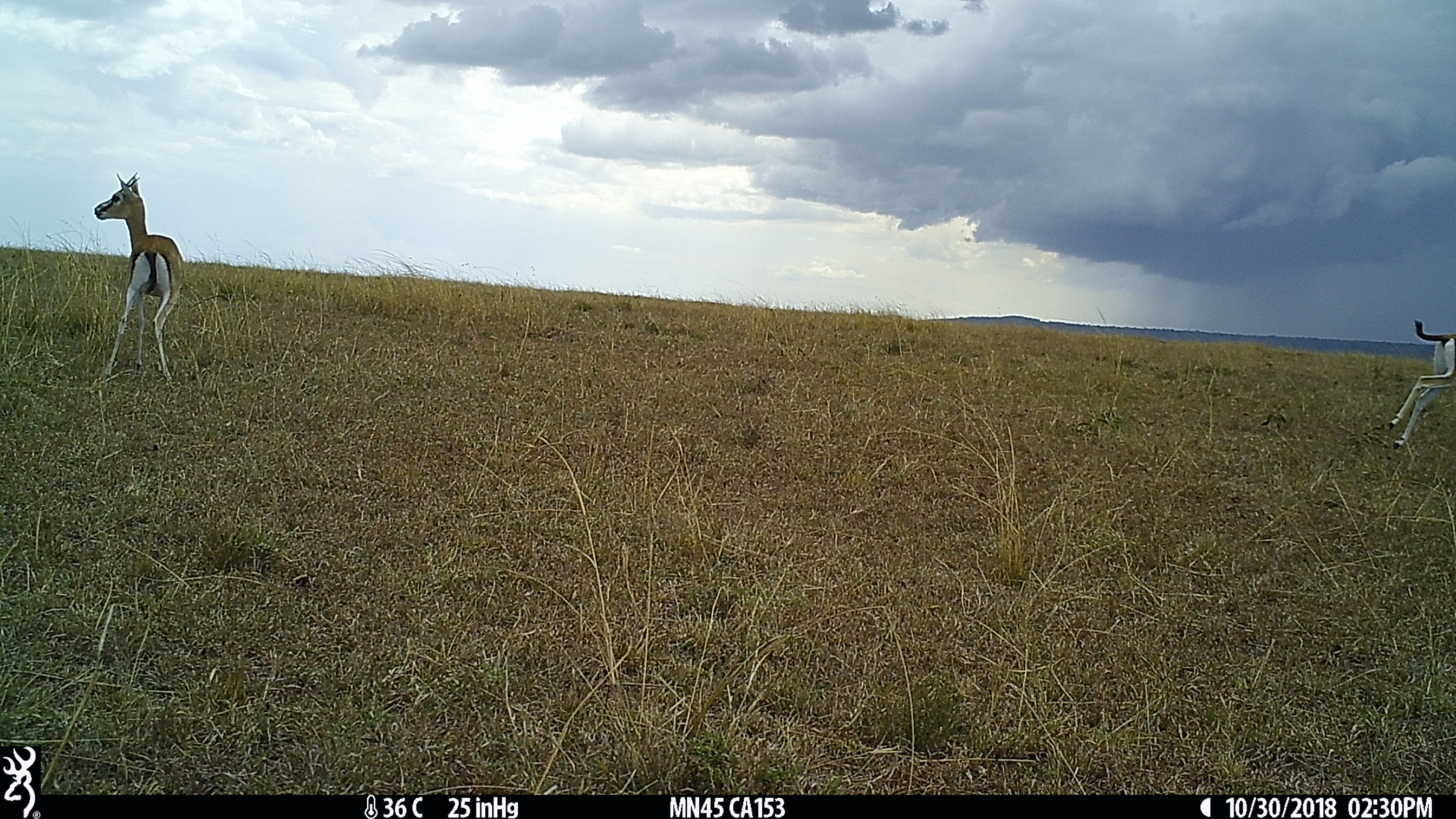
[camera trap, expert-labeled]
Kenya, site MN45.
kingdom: Animalia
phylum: Chordata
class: Mammalia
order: Artiodactyla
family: Bovidae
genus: Eudorcas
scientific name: Eudorcas thomsonii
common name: thomon's gazelle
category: gazelle thomsons